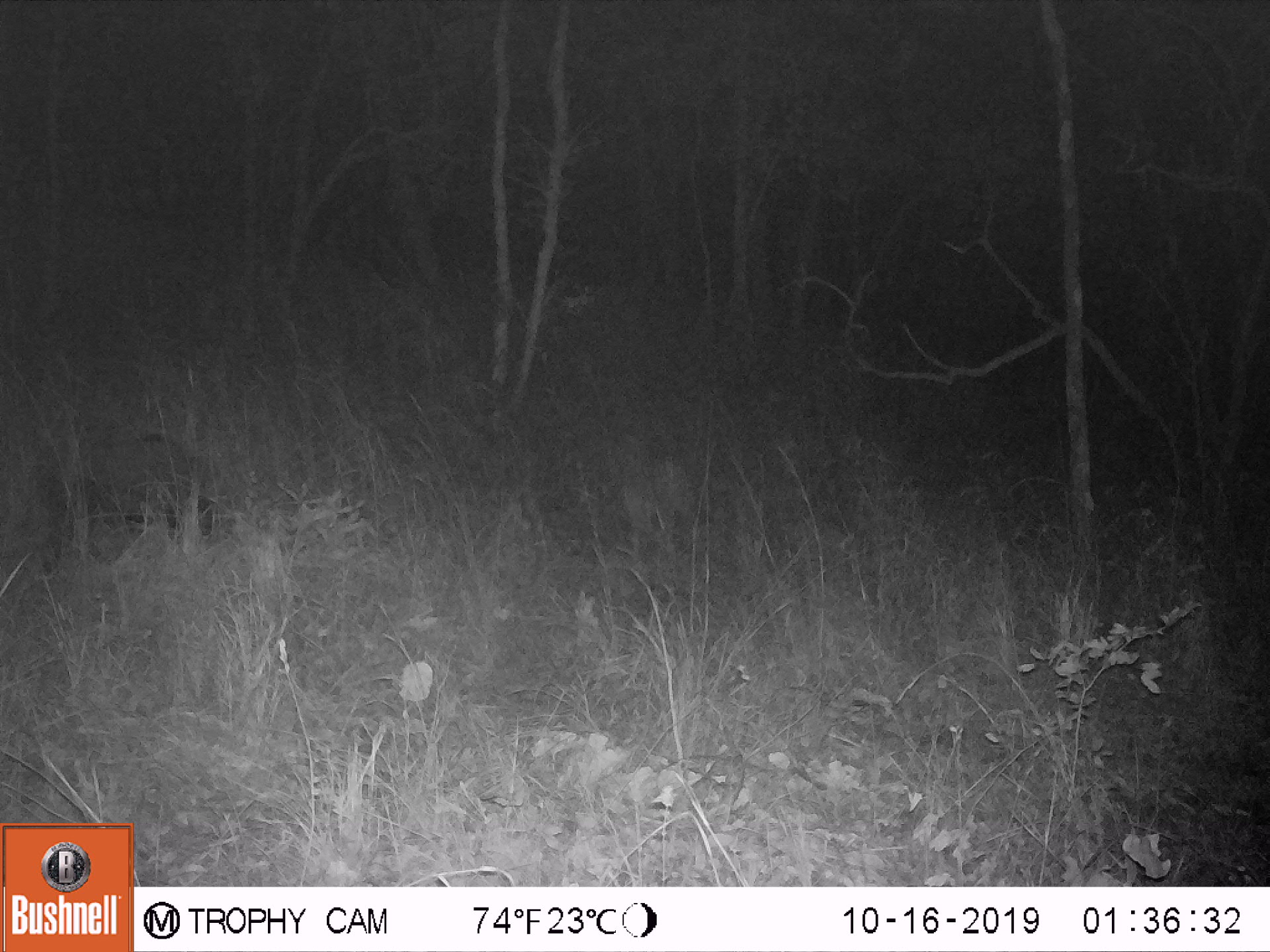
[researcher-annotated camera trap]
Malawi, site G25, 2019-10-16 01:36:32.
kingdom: Animalia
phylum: Chordata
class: Mammalia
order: Artiodactyla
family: Suidae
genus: Phacochoerus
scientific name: Phacochoerus africanus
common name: common warthog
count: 1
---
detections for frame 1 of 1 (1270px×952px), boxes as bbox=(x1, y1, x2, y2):
common warthog: bbox=(29, 427, 235, 587)